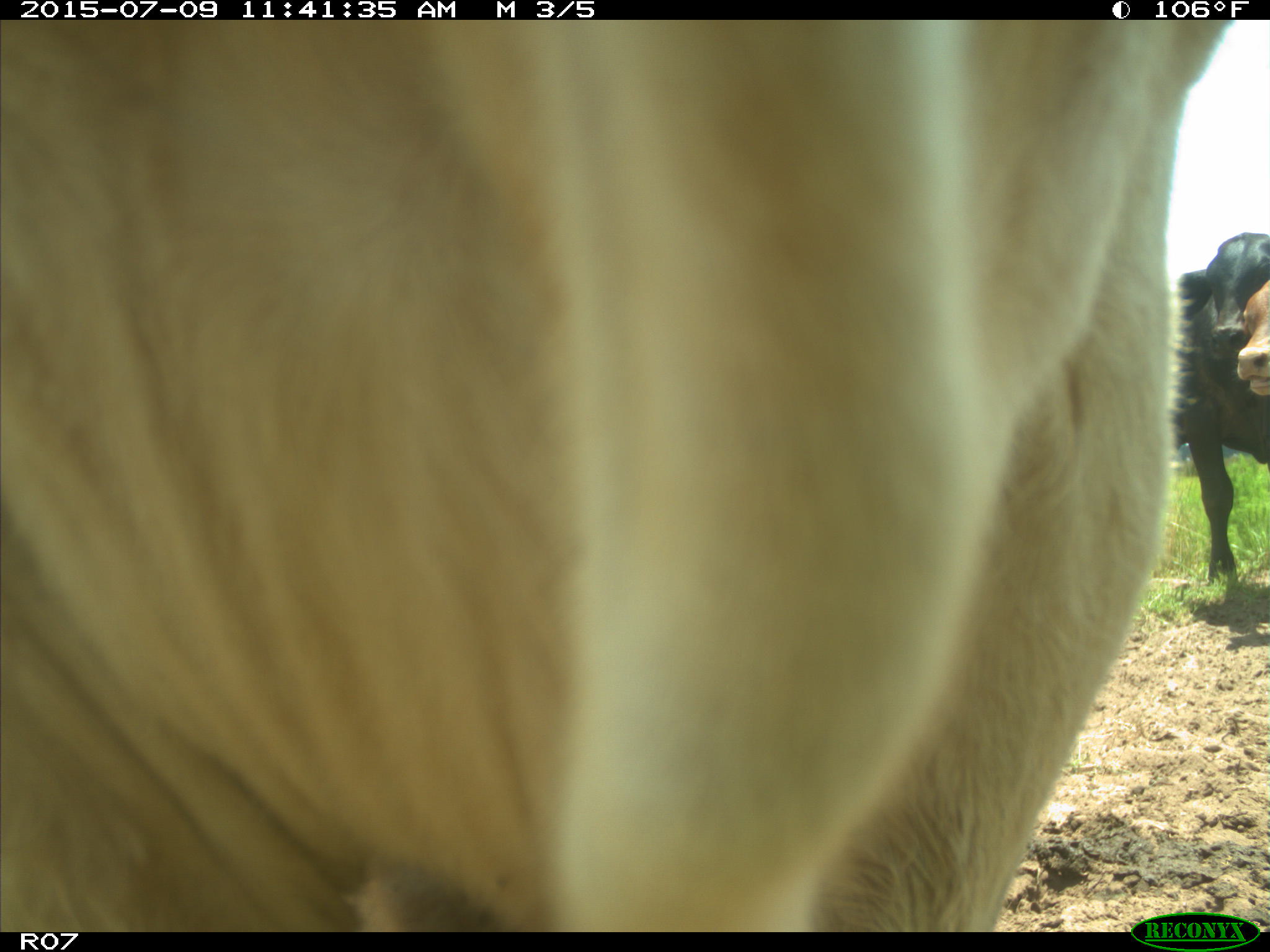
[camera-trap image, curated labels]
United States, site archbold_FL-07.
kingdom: Animalia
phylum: Chordata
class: Mammalia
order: Artiodactyla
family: Bovidae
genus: Bos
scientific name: Bos taurus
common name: domestic cow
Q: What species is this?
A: Bos taurus (domestic cow).